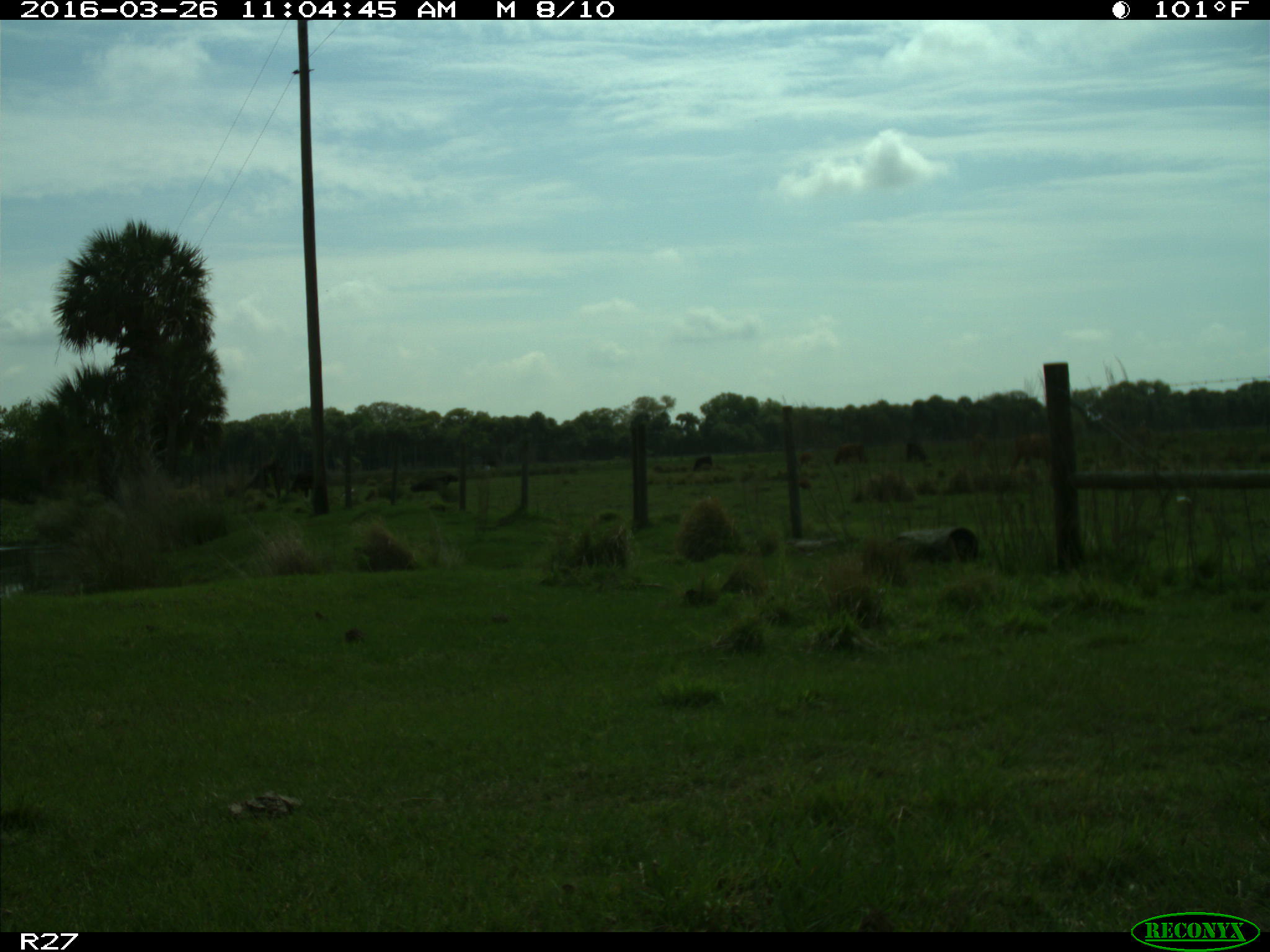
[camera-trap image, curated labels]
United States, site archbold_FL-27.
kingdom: Animalia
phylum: Chordata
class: Mammalia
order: Artiodactyla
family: Bovidae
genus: Bos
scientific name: Bos taurus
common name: domestic cow